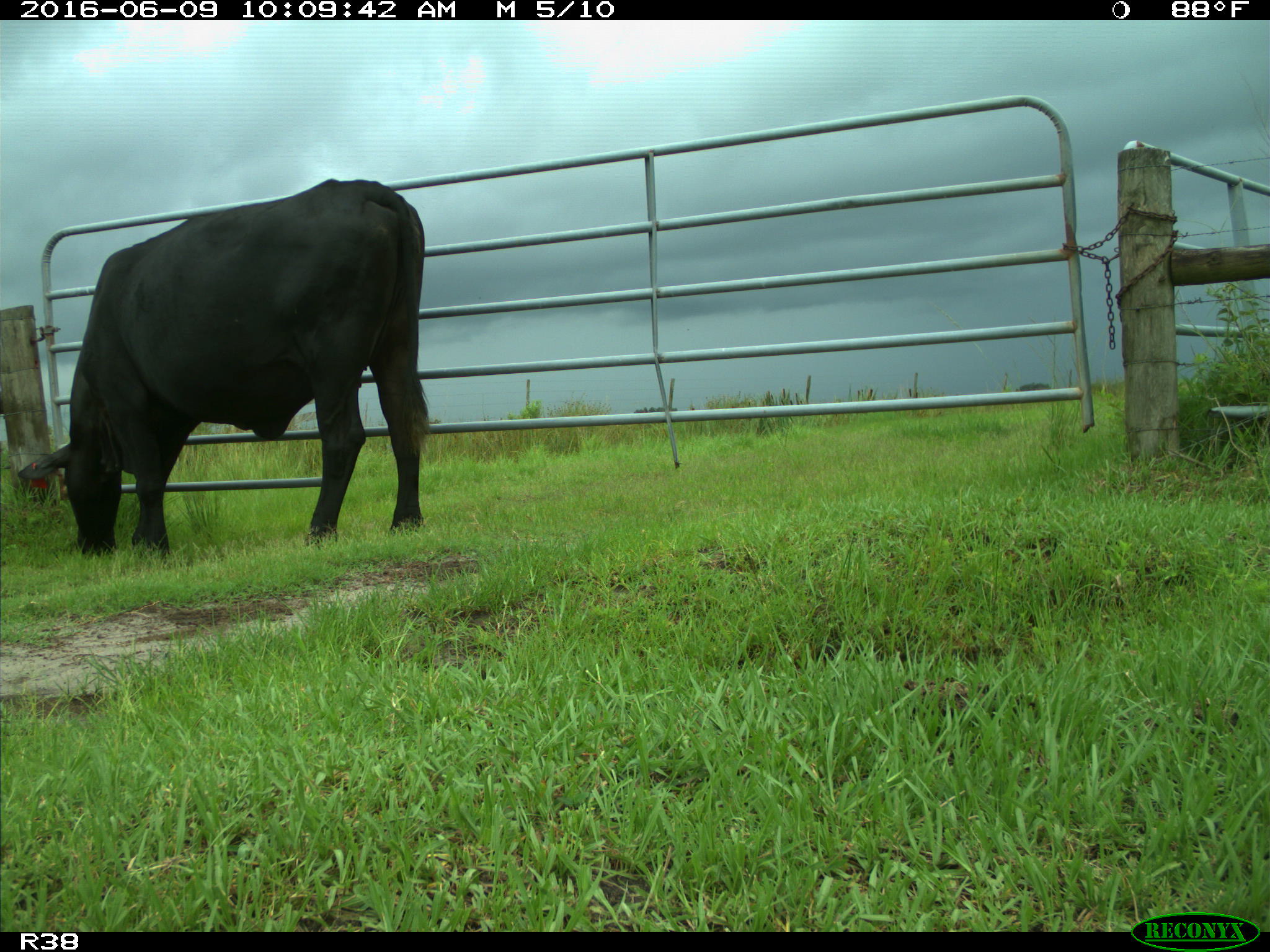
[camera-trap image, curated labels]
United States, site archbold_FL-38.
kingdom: Animalia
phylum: Chordata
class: Mammalia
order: Artiodactyla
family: Bovidae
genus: Bos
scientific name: Bos taurus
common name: domestic cow